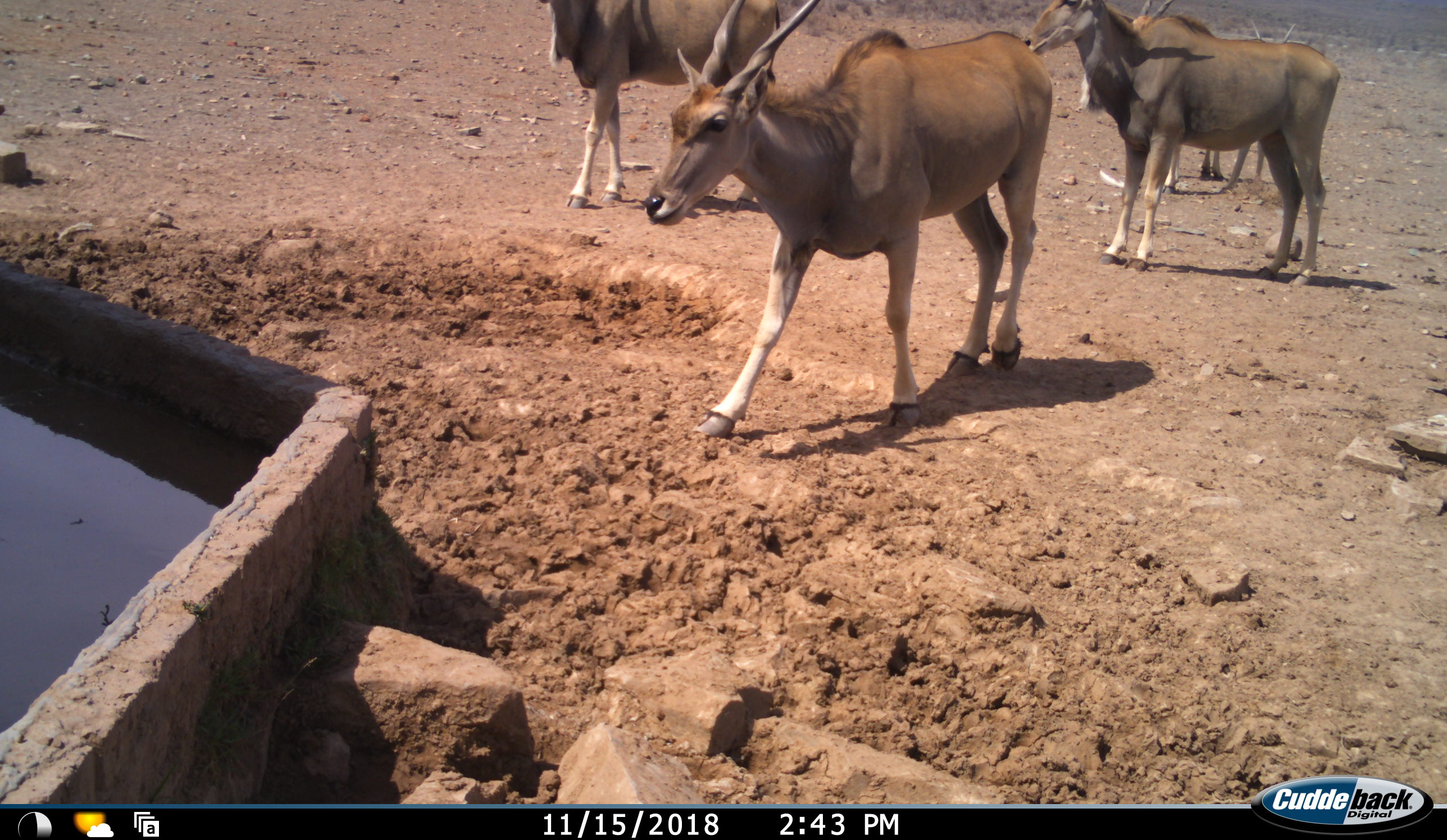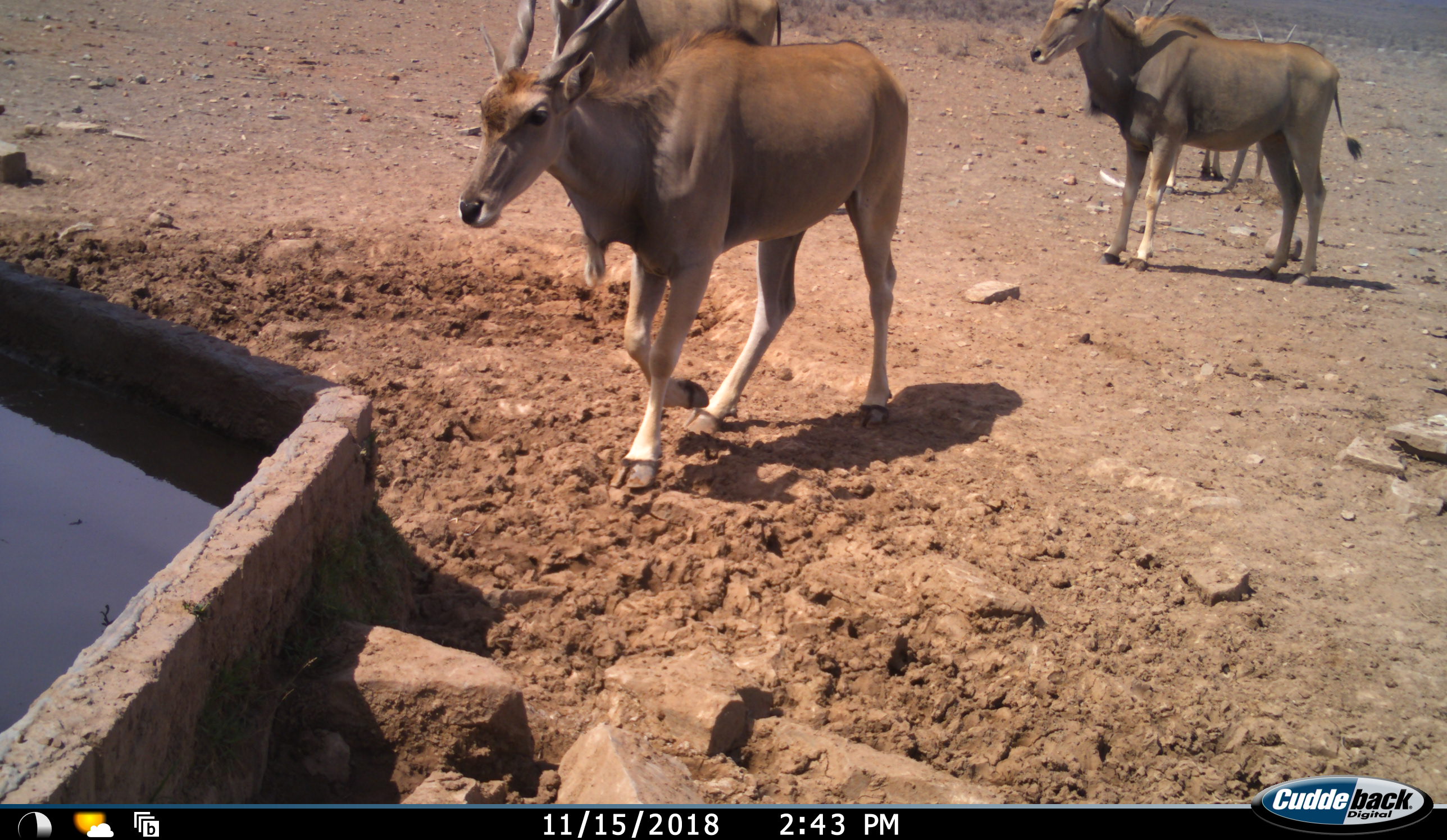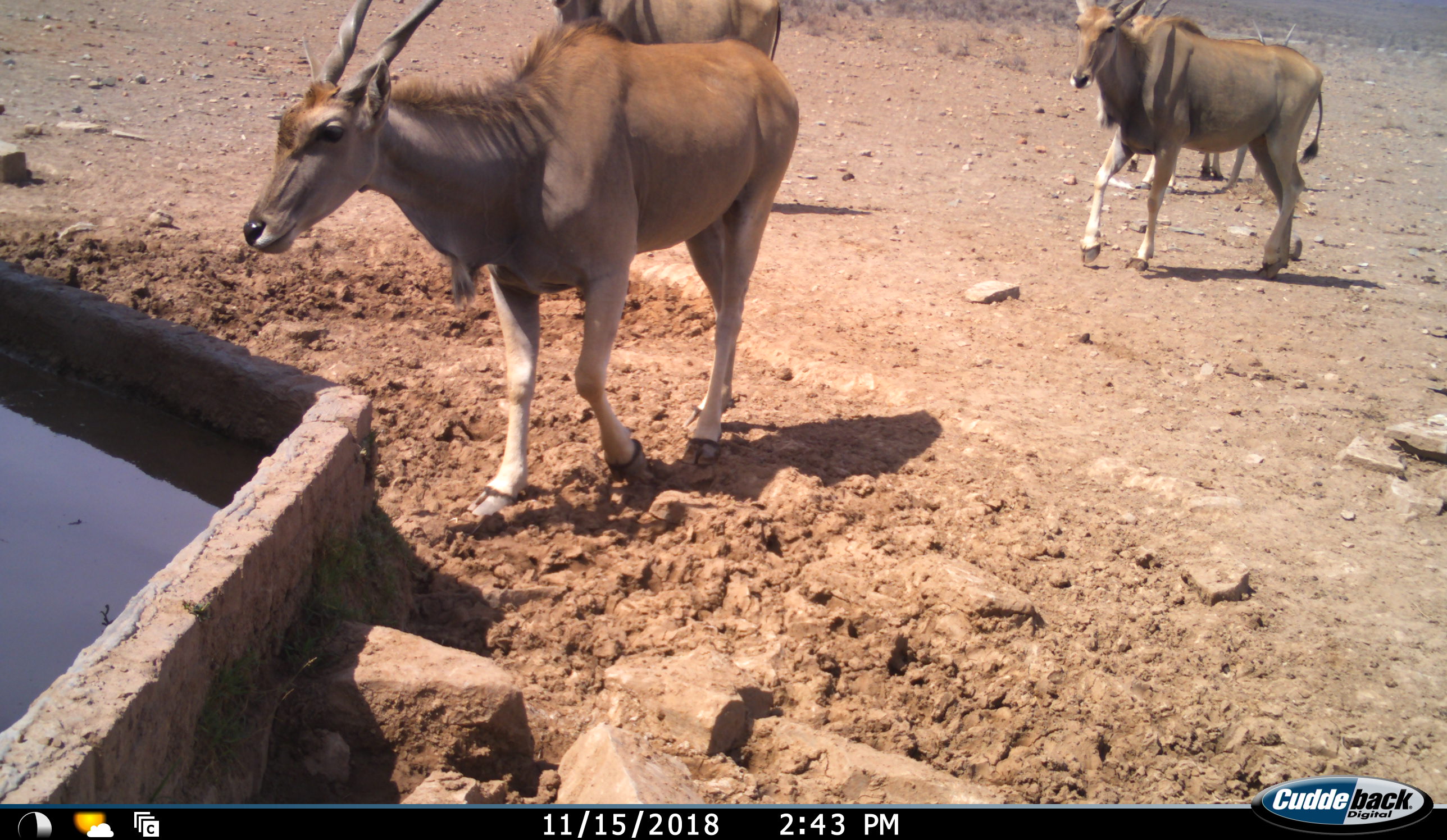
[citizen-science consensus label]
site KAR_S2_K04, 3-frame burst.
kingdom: Animalia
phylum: Chordata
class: Mammalia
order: Artiodactyla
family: Bovidae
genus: Tragelaphus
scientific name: Tragelaphus oryx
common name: eland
Eland (Tragelaphus oryx), count 4. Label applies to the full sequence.